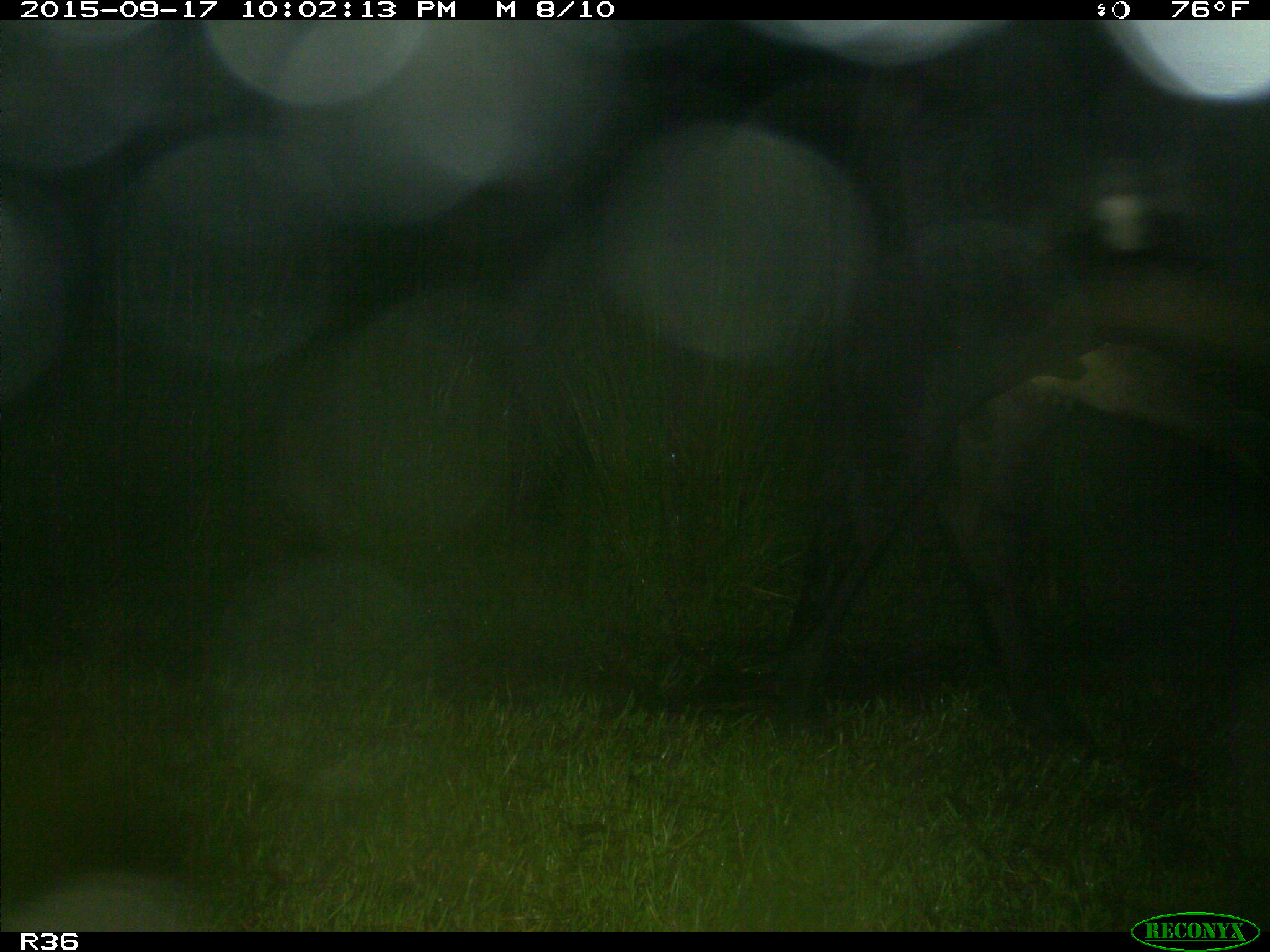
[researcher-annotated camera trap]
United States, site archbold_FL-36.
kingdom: Animalia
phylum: Chordata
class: Mammalia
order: Artiodactyla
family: Bovidae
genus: Bos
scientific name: Bos taurus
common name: domestic cow